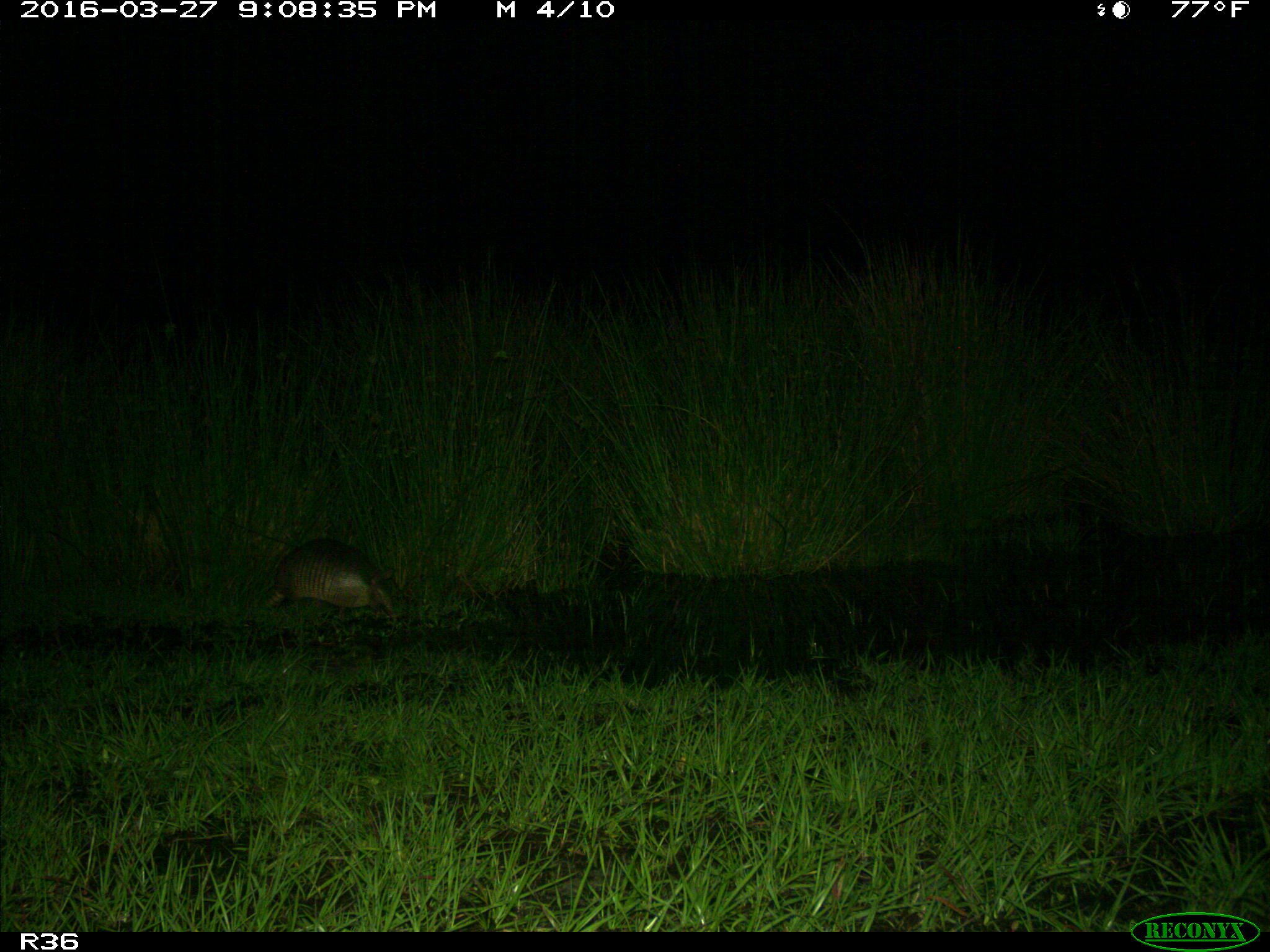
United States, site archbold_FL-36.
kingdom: Animalia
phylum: Chordata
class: Mammalia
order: Cingulata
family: Dasypodidae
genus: Dasypus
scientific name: Dasypus novemcinctus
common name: nine-banded armadillo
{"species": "Dasypus novemcinctus (nine-banded armadillo)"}